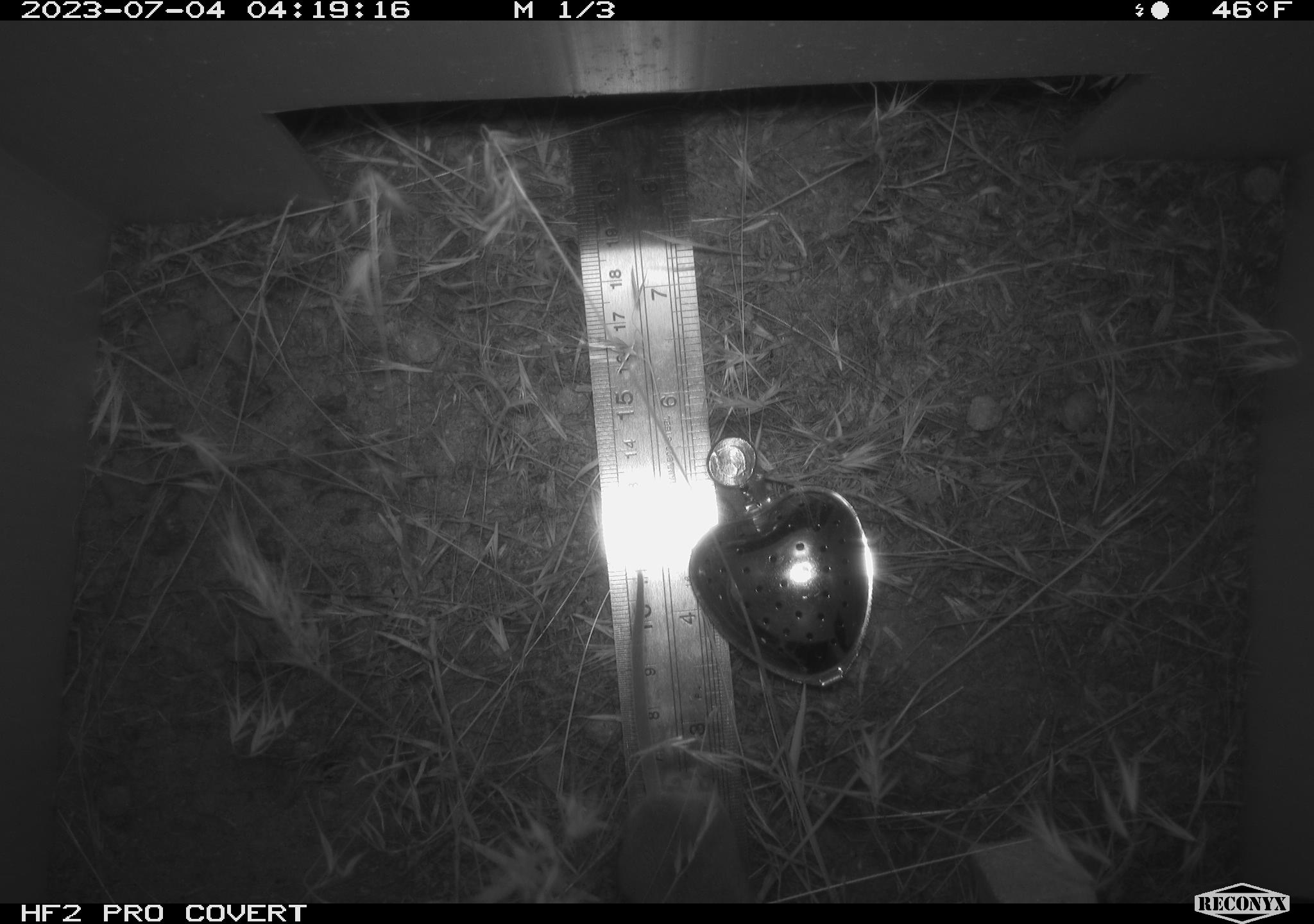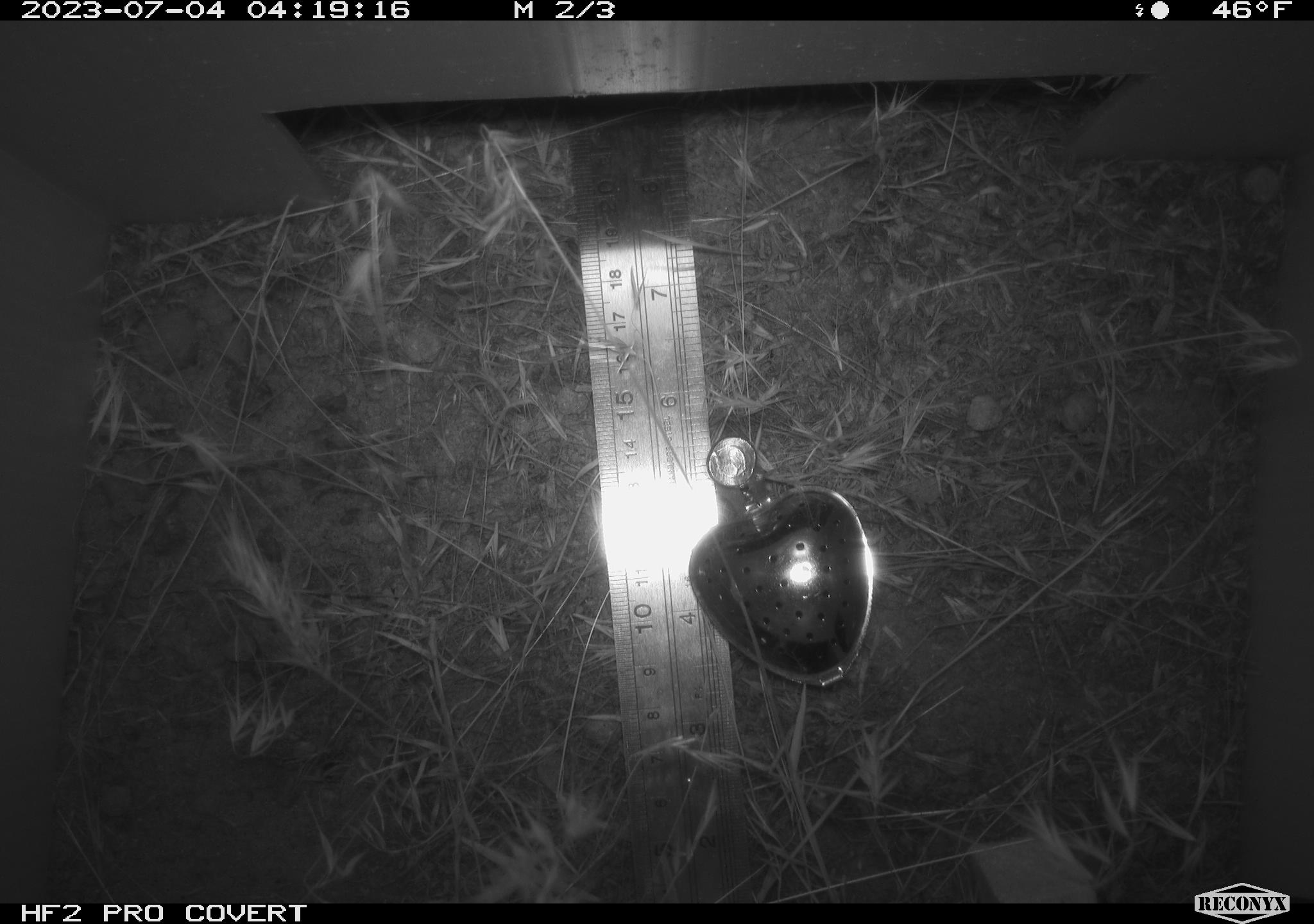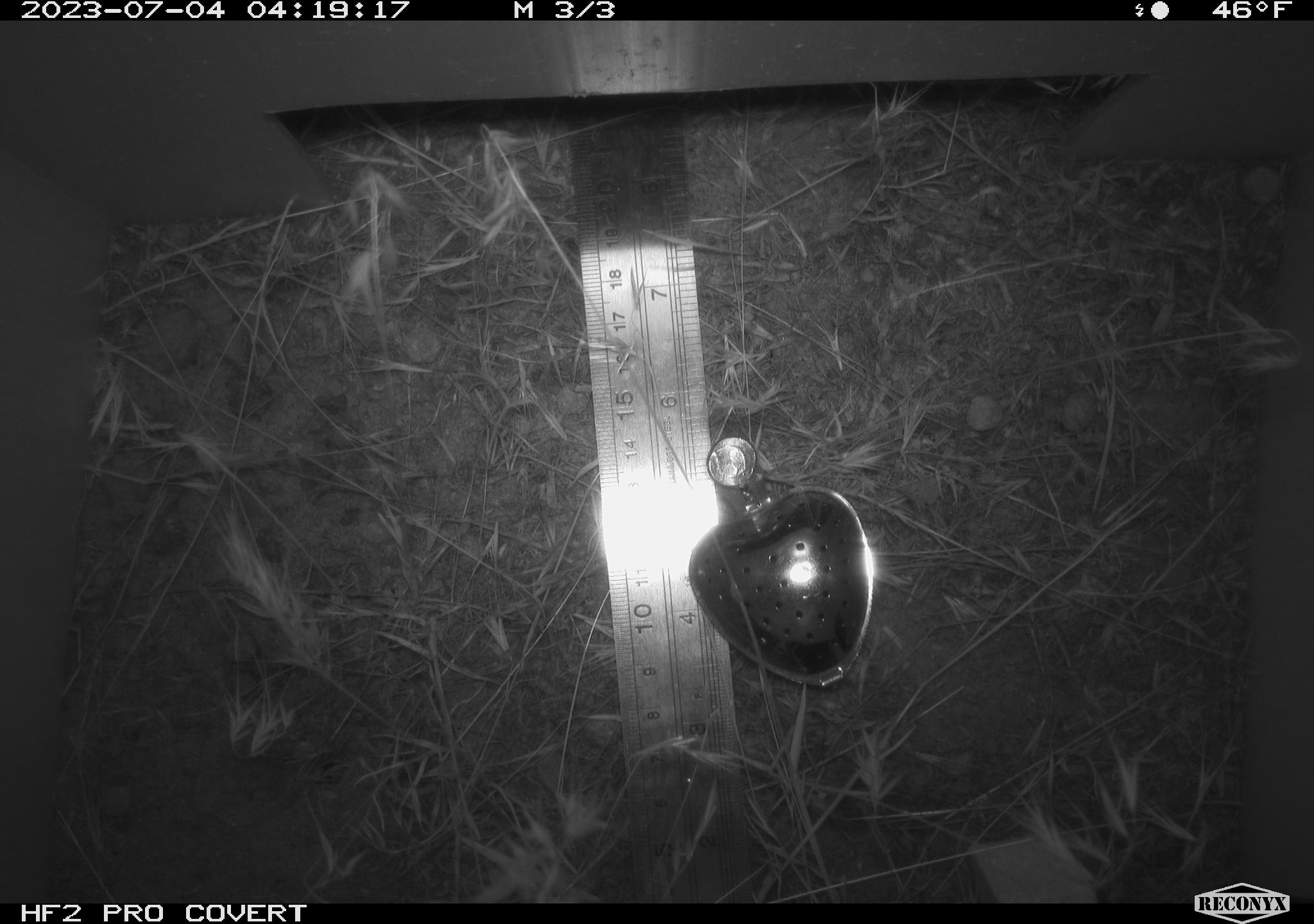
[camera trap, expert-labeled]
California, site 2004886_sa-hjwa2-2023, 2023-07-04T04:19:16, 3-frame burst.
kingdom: Animalia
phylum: Chordata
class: Mammalia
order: Rodentia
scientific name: Rodentia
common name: mouse species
Mouse species (Rodentia).